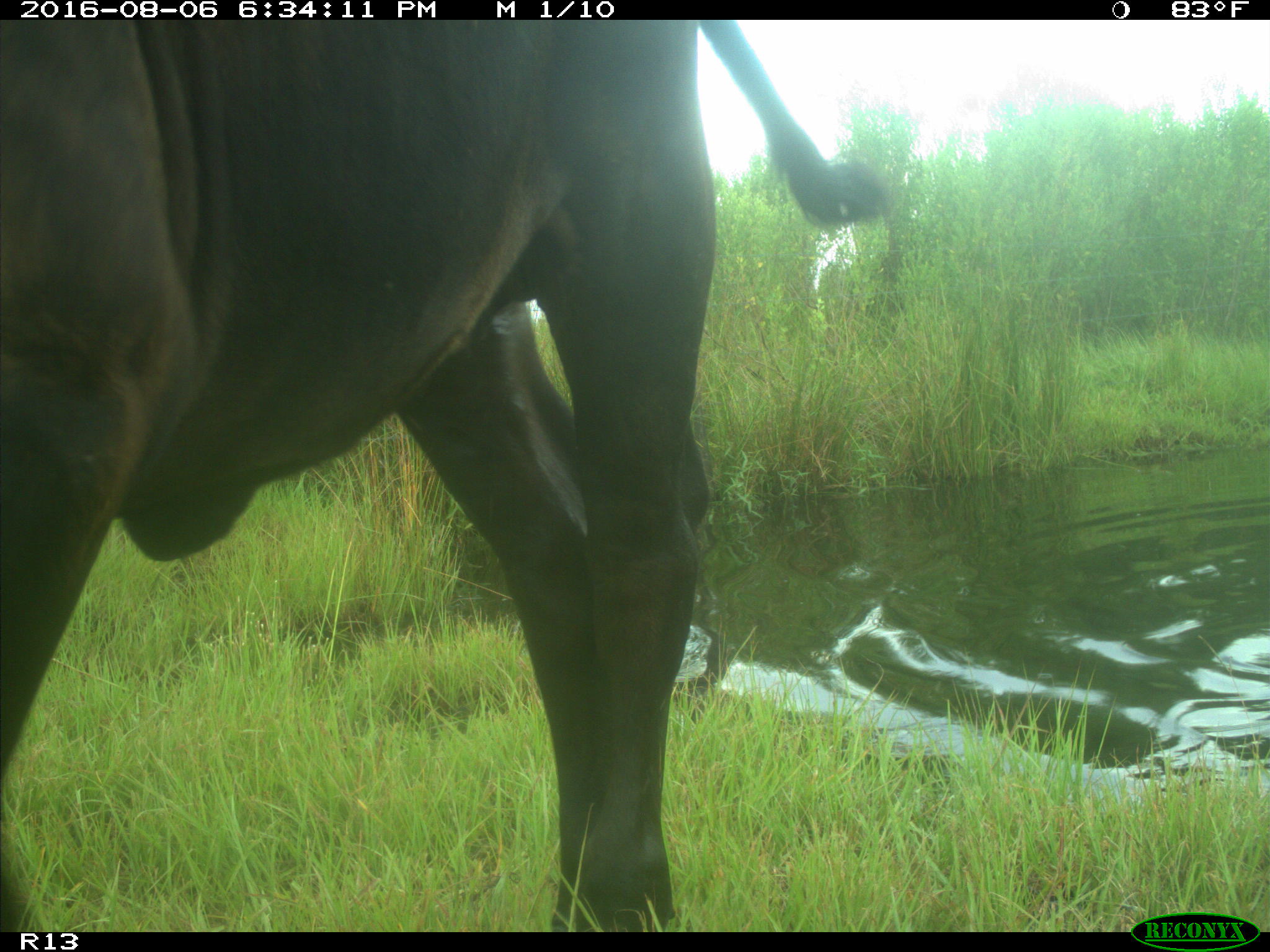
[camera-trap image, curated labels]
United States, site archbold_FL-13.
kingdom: Animalia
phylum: Chordata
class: Mammalia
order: Artiodactyla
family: Bovidae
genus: Bos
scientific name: Bos taurus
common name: domestic cow